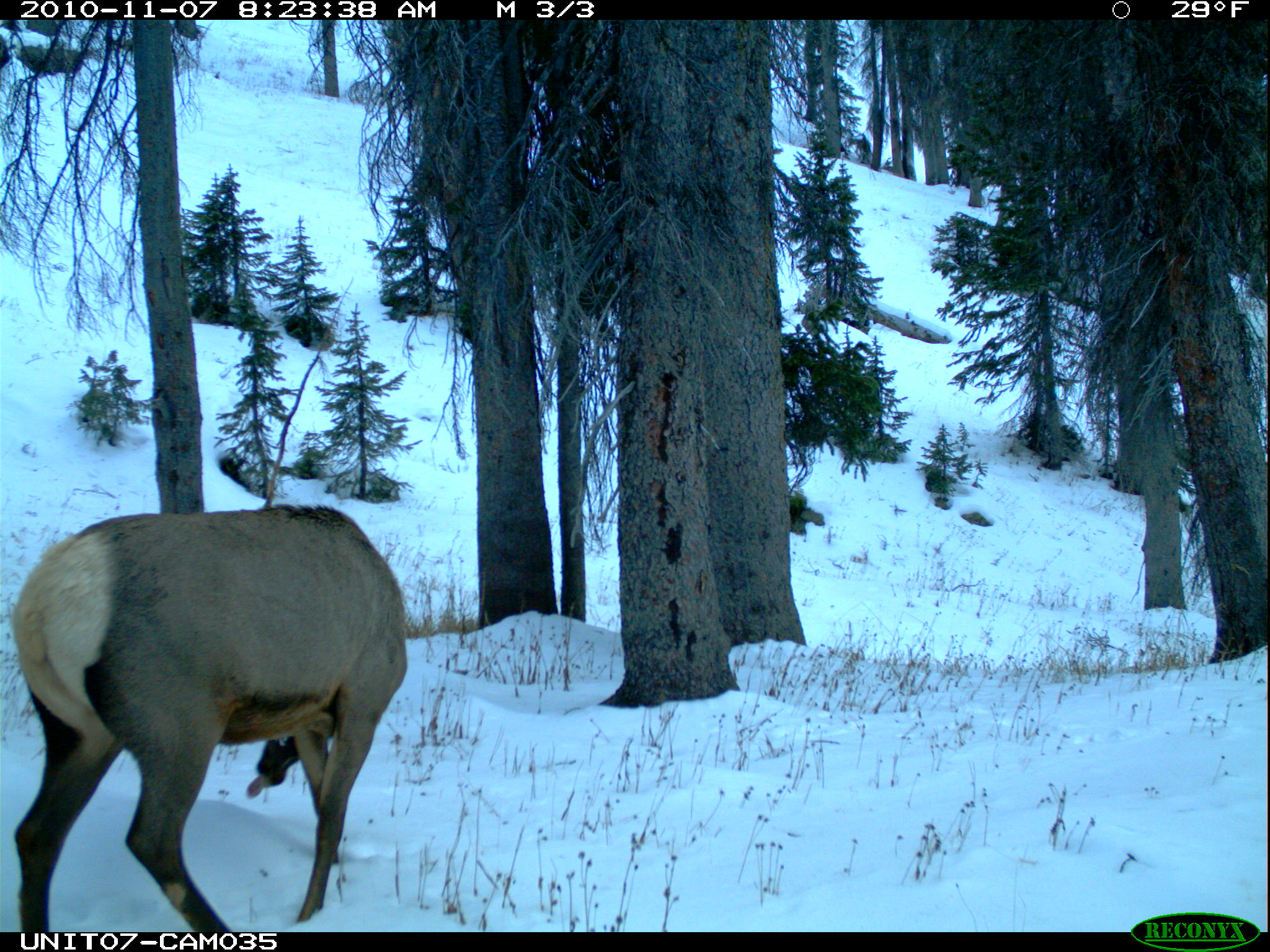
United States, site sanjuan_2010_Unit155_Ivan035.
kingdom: Animalia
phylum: Chordata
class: Mammalia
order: Artiodactyla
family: Cervidae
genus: Cervus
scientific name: Cervus elaphus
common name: red deer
Cervus elaphus (red deer).